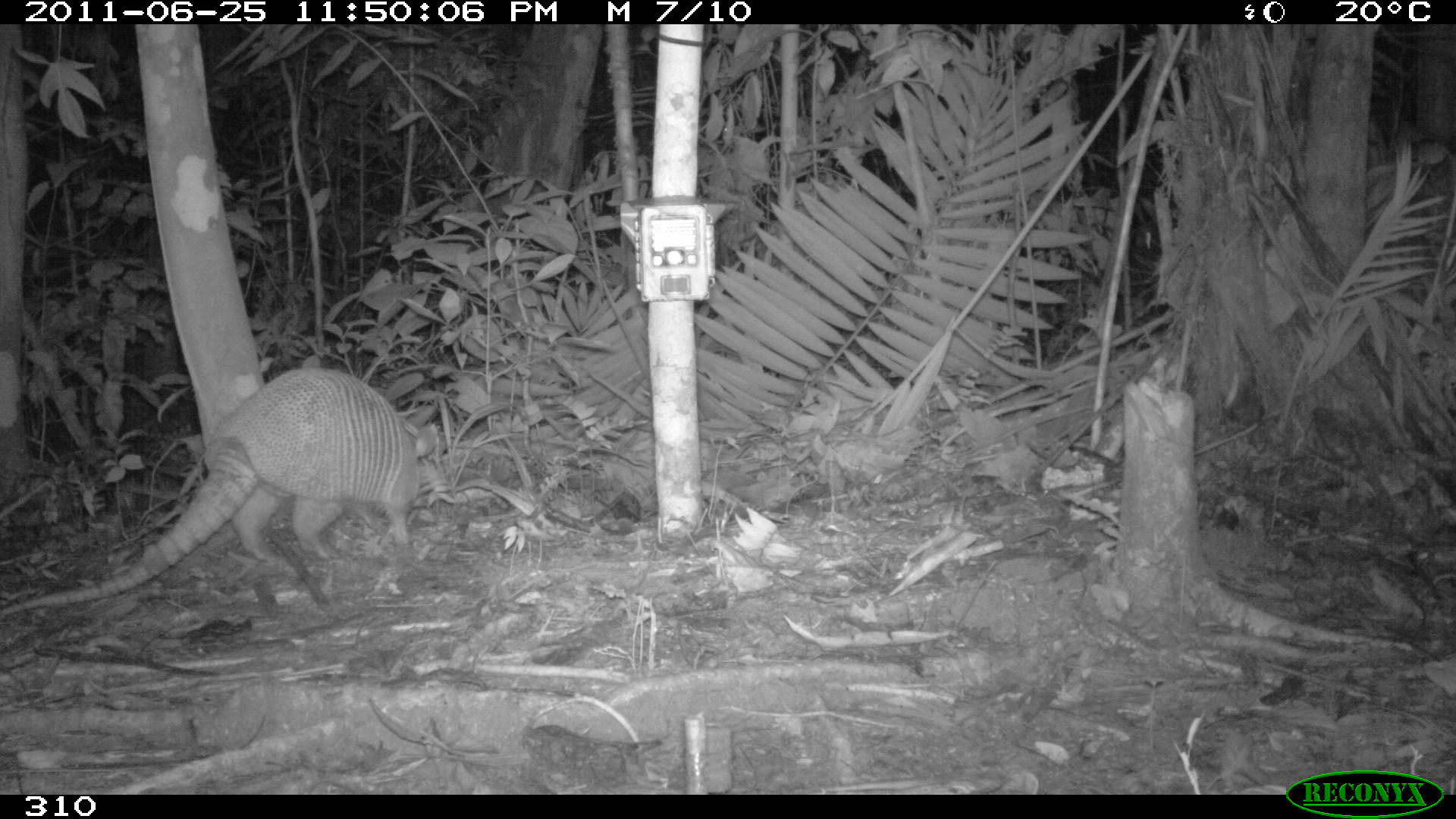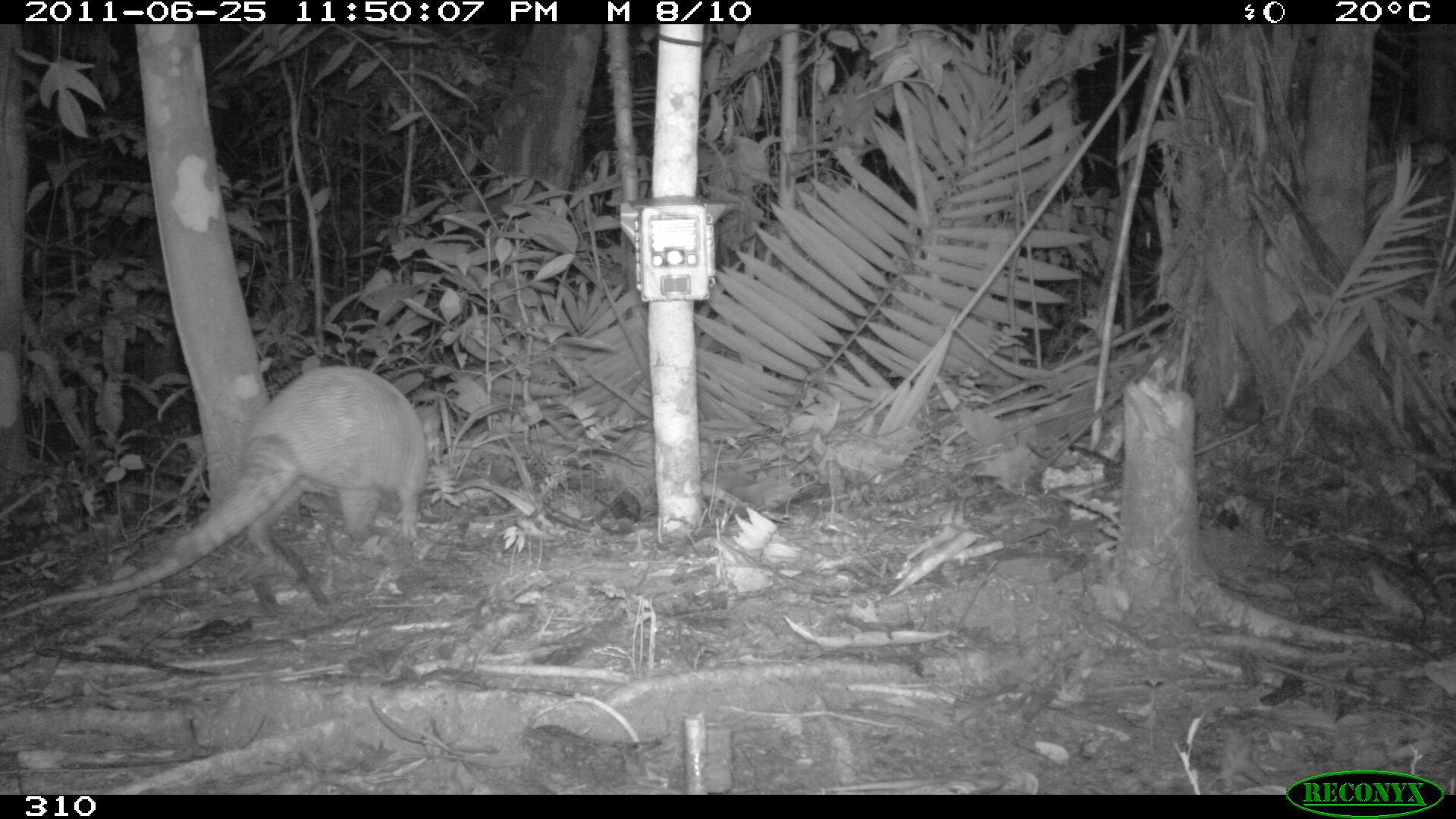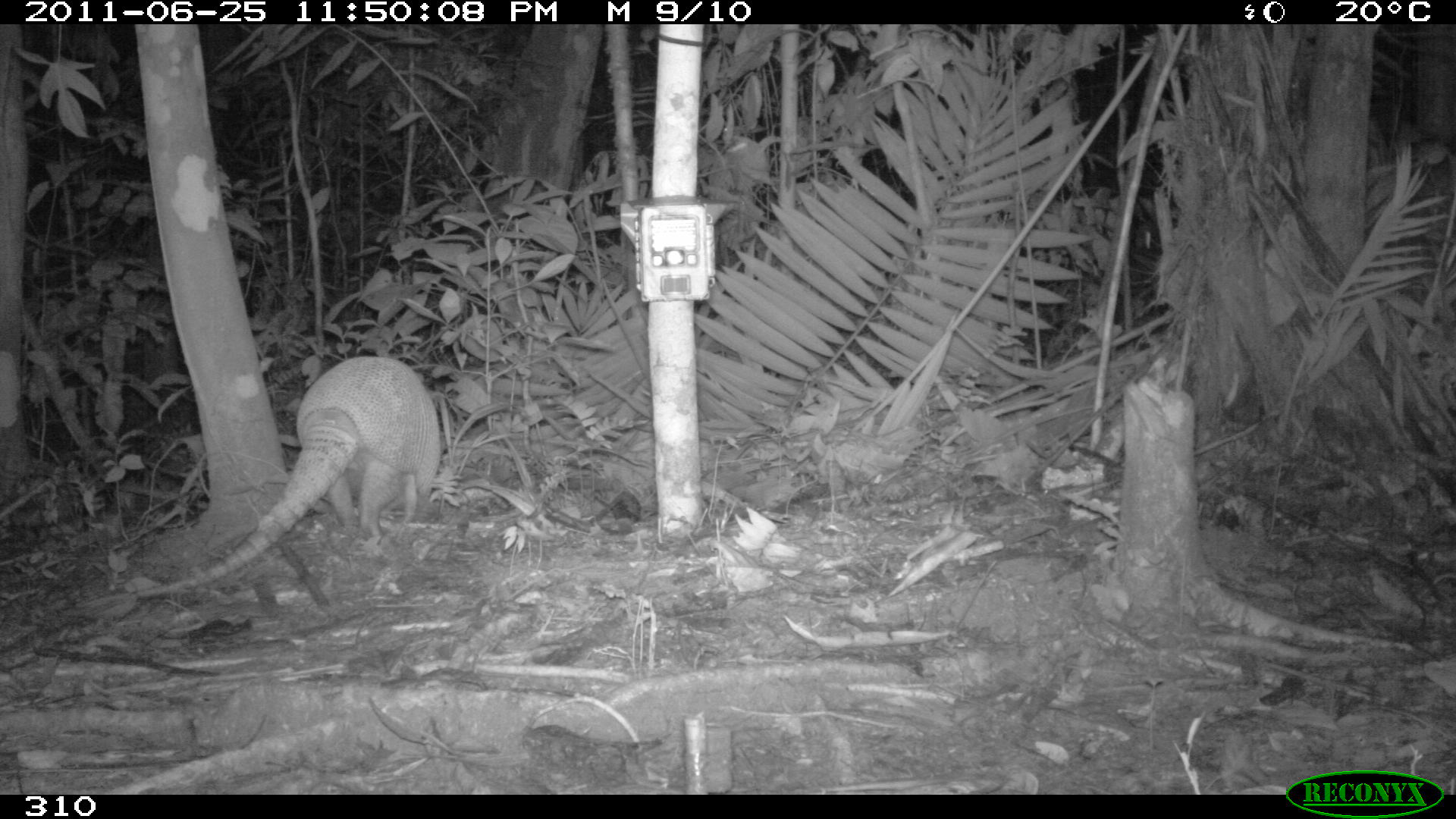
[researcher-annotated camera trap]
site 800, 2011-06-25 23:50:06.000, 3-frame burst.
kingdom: Animalia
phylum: Chordata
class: Mammalia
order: Cingulata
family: Dasypodidae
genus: Dasypus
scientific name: Dasypus novemcinctus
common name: nine-banded armadillo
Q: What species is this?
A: Dasypus novemcinctus (nine-banded armadillo).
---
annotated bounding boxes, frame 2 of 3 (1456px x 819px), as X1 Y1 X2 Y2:
dasypus novemcinctus: 0 365 440 619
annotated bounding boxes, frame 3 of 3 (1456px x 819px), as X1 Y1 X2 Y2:
dasypus novemcinctus: 135 357 440 597